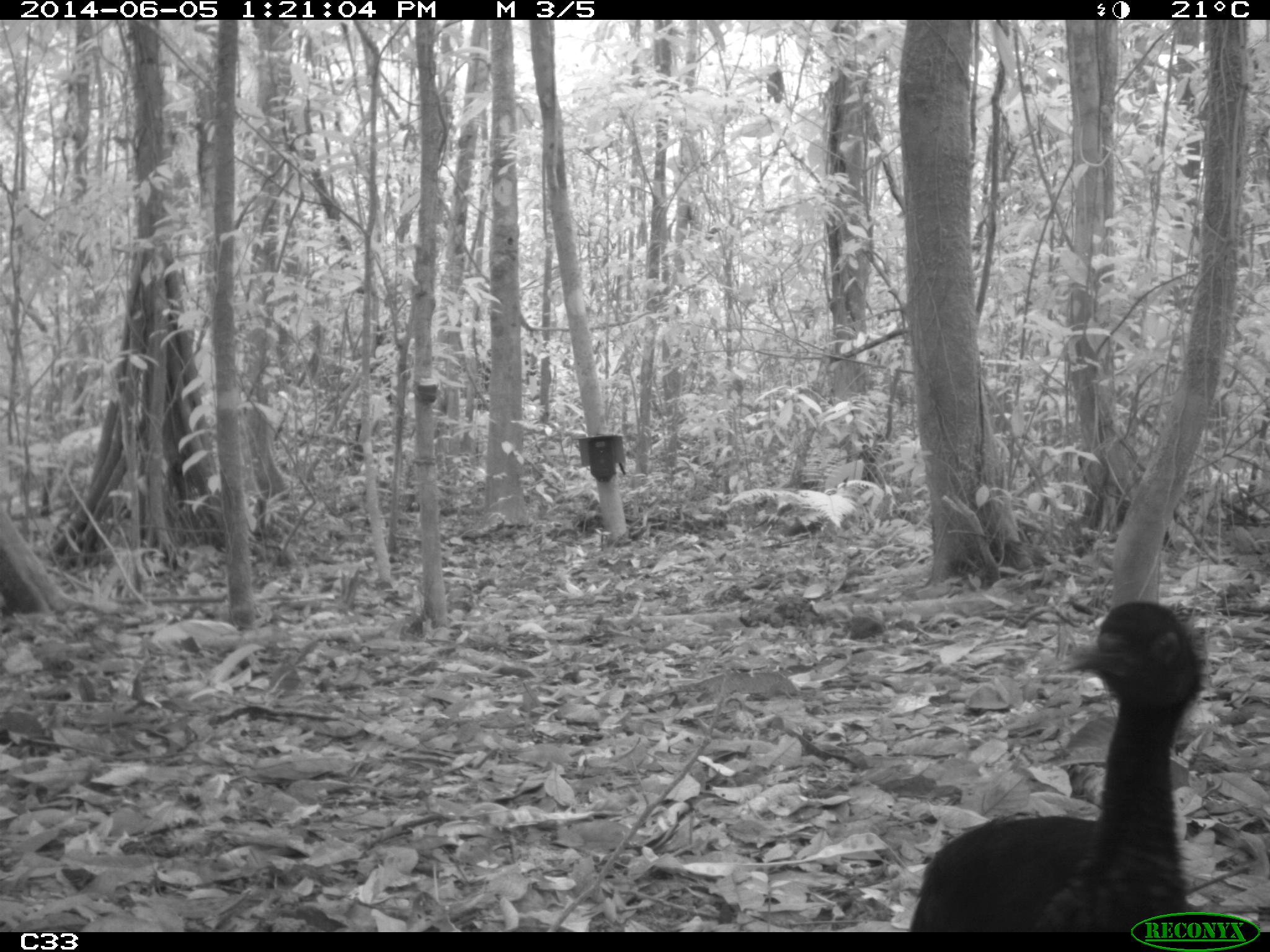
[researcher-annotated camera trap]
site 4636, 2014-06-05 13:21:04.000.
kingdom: Animalia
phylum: Chordata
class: Aves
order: Gruiformes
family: Psophiidae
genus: Psophia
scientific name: Psophia crepitans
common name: gray-winged trumpeter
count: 6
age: adult